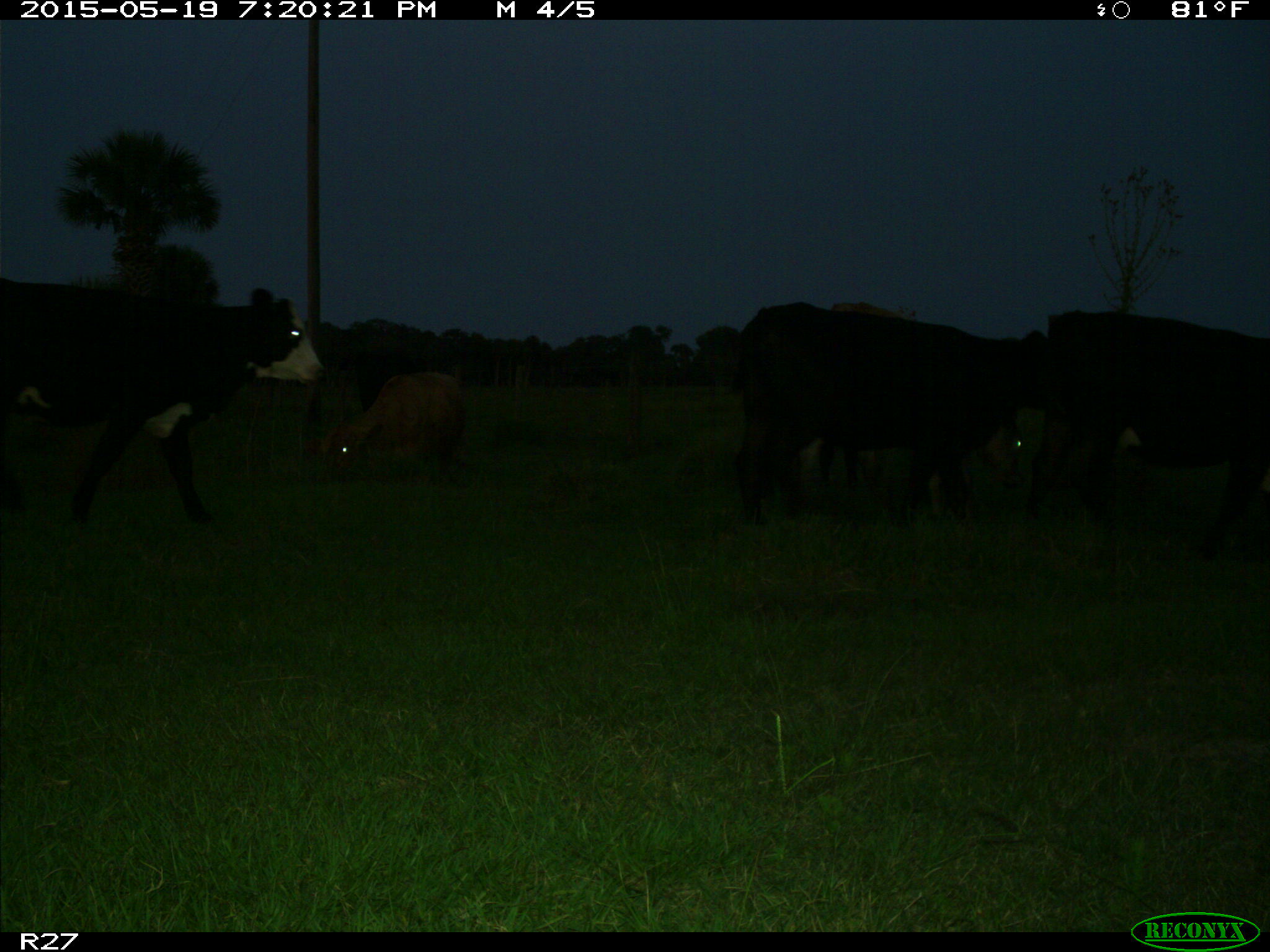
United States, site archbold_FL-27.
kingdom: Animalia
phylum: Chordata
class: Mammalia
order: Artiodactyla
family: Bovidae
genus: Bos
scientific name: Bos taurus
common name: domestic cow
Bos taurus (domestic cow).